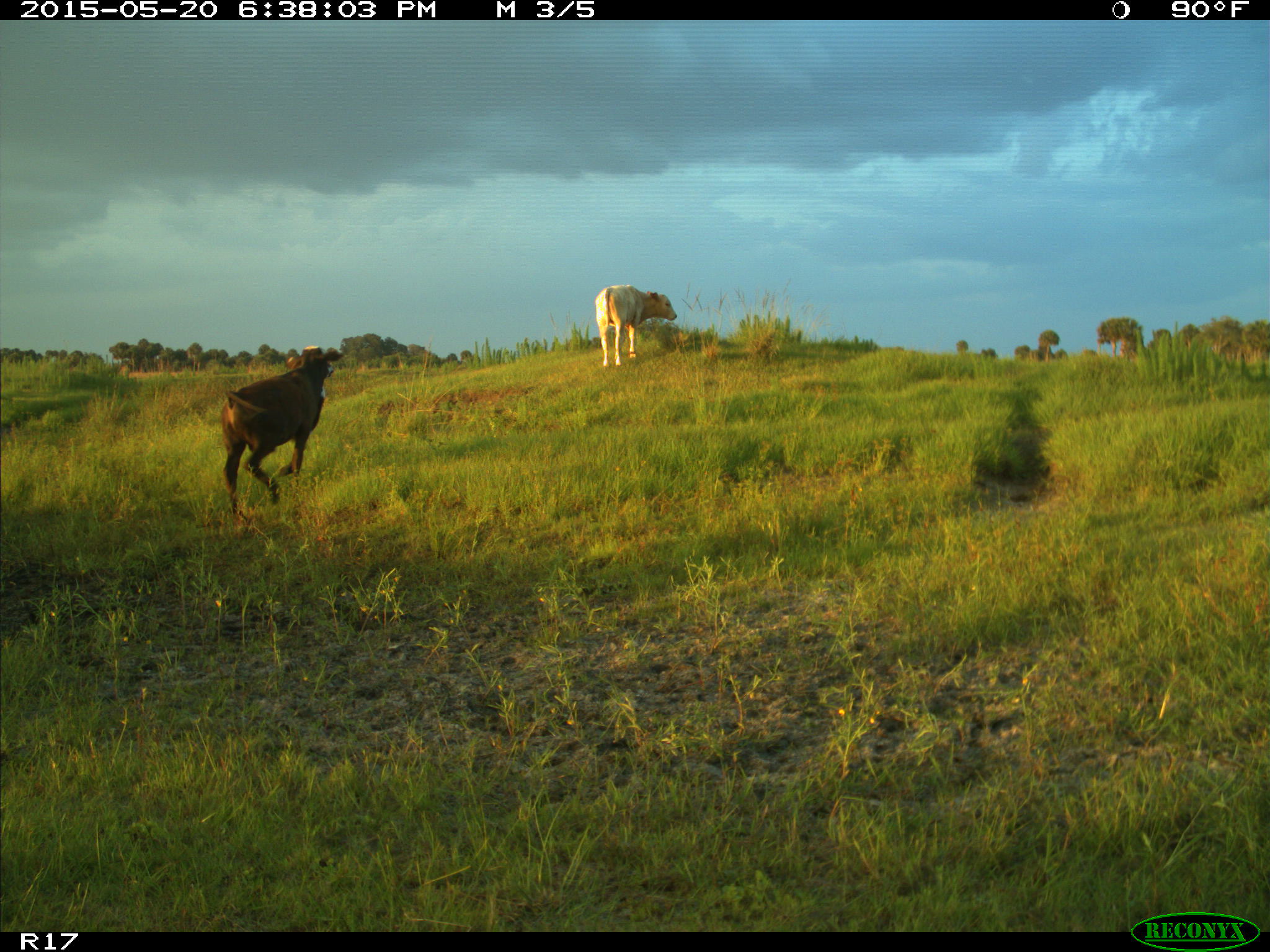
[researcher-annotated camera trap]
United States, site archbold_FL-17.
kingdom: Animalia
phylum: Chordata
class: Mammalia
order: Artiodactyla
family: Bovidae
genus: Bos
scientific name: Bos taurus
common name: domestic cow